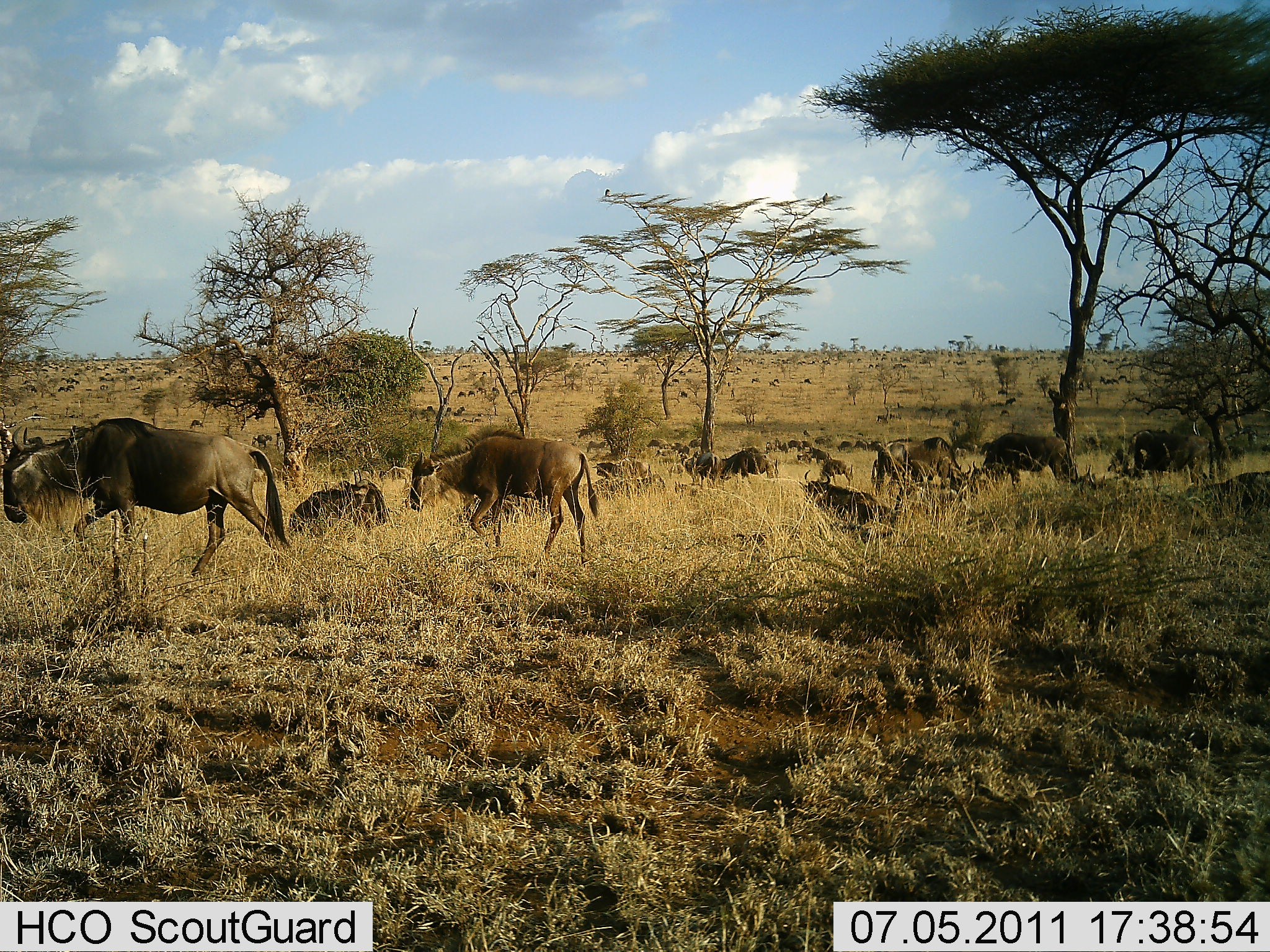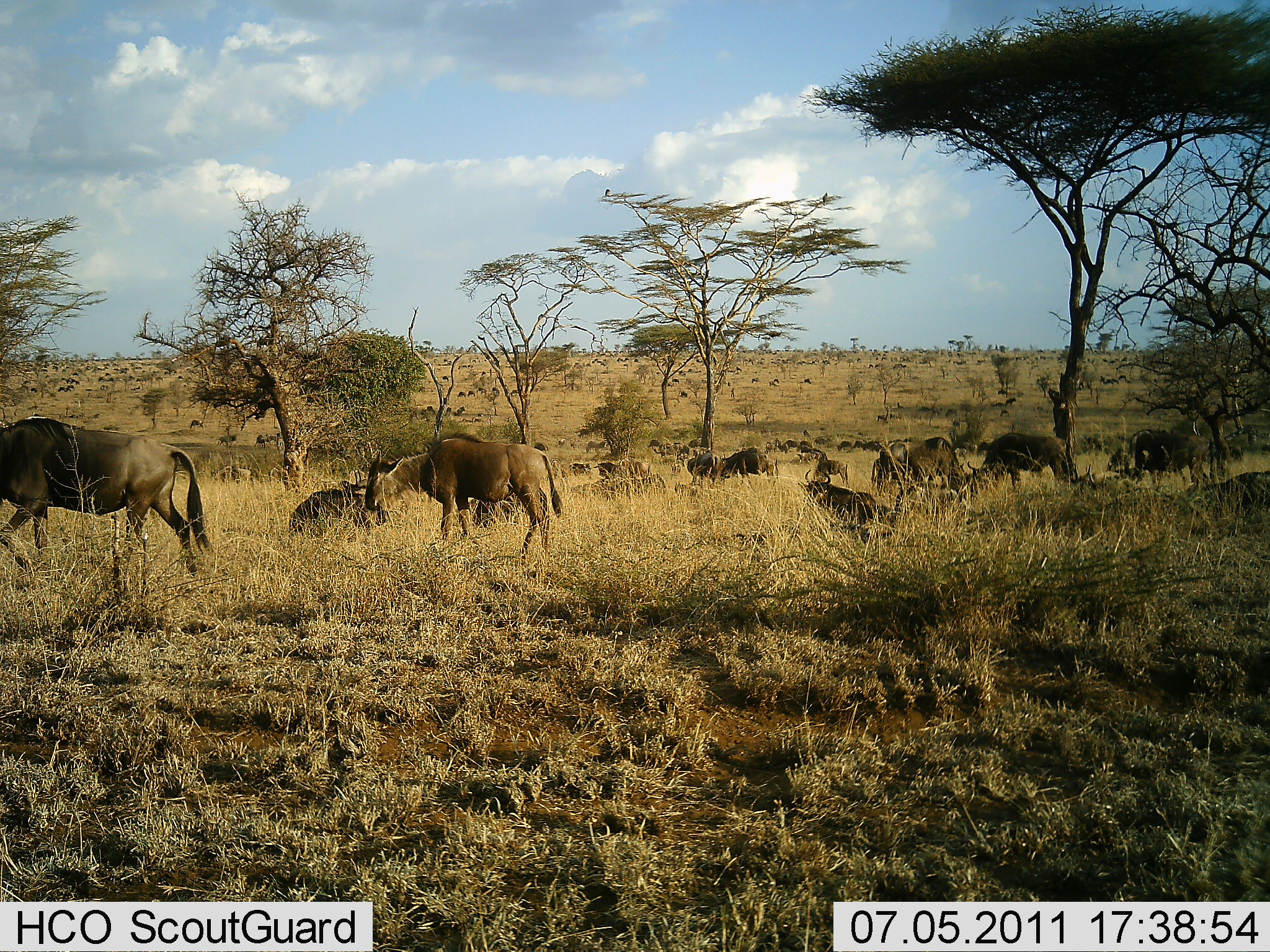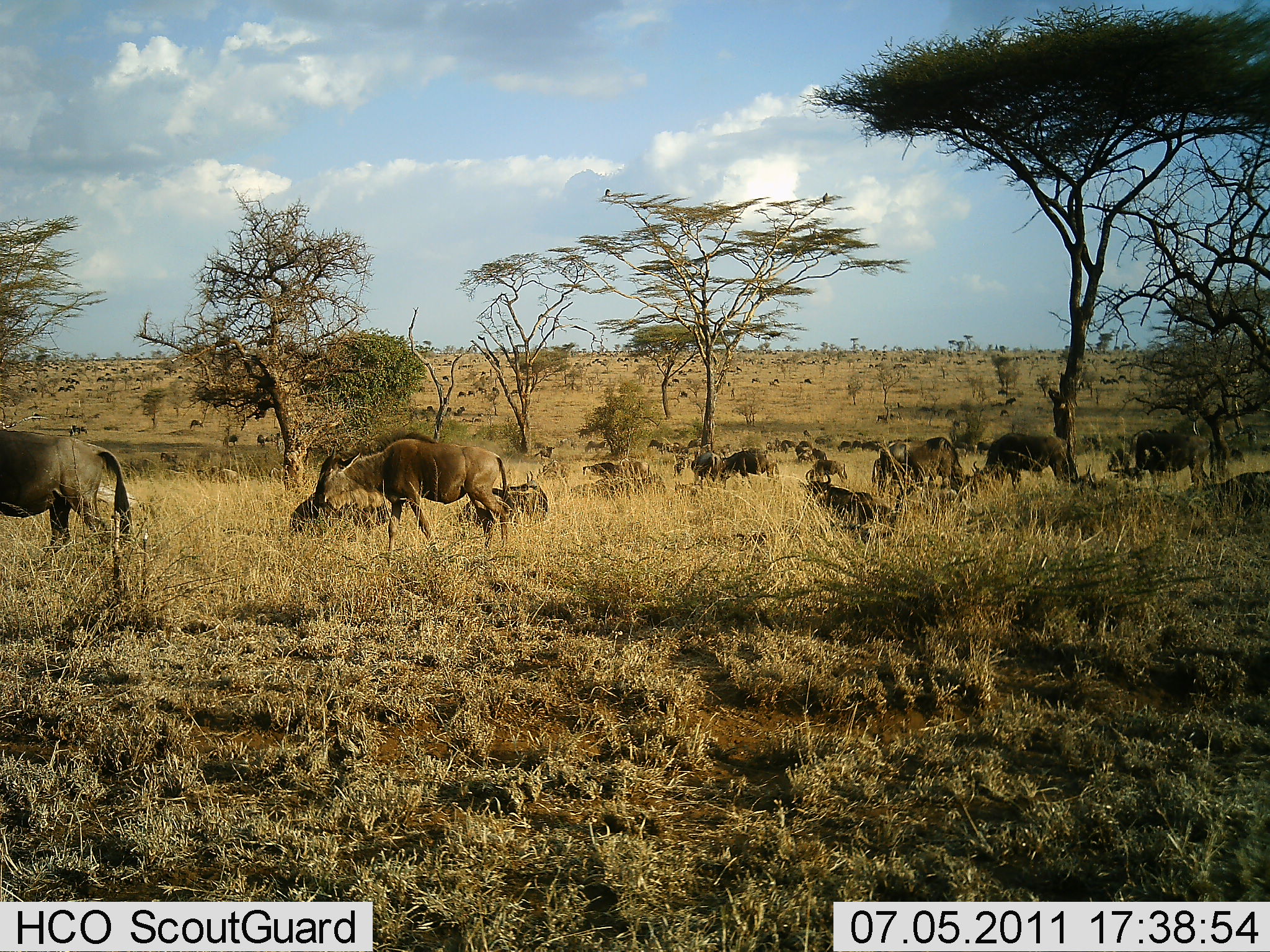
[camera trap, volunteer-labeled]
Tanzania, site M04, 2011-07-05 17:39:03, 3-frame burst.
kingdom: Animalia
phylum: Chordata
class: Mammalia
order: Artiodactyla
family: Bovidae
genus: Connochaetes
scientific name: Connochaetes taurinus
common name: blue wildebeest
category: wildebeest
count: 11-50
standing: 55%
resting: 64%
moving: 73%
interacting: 9%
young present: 0%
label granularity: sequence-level